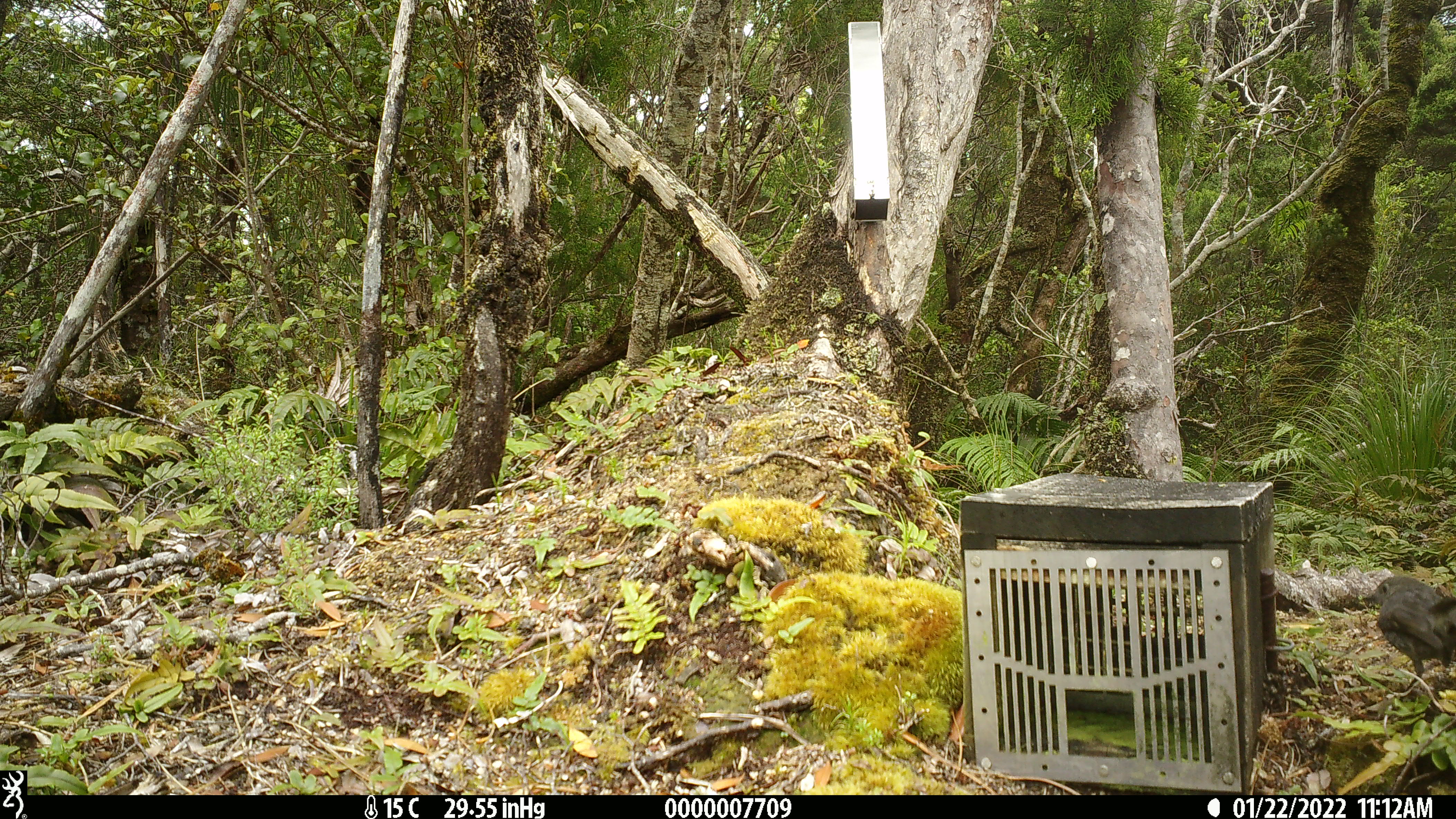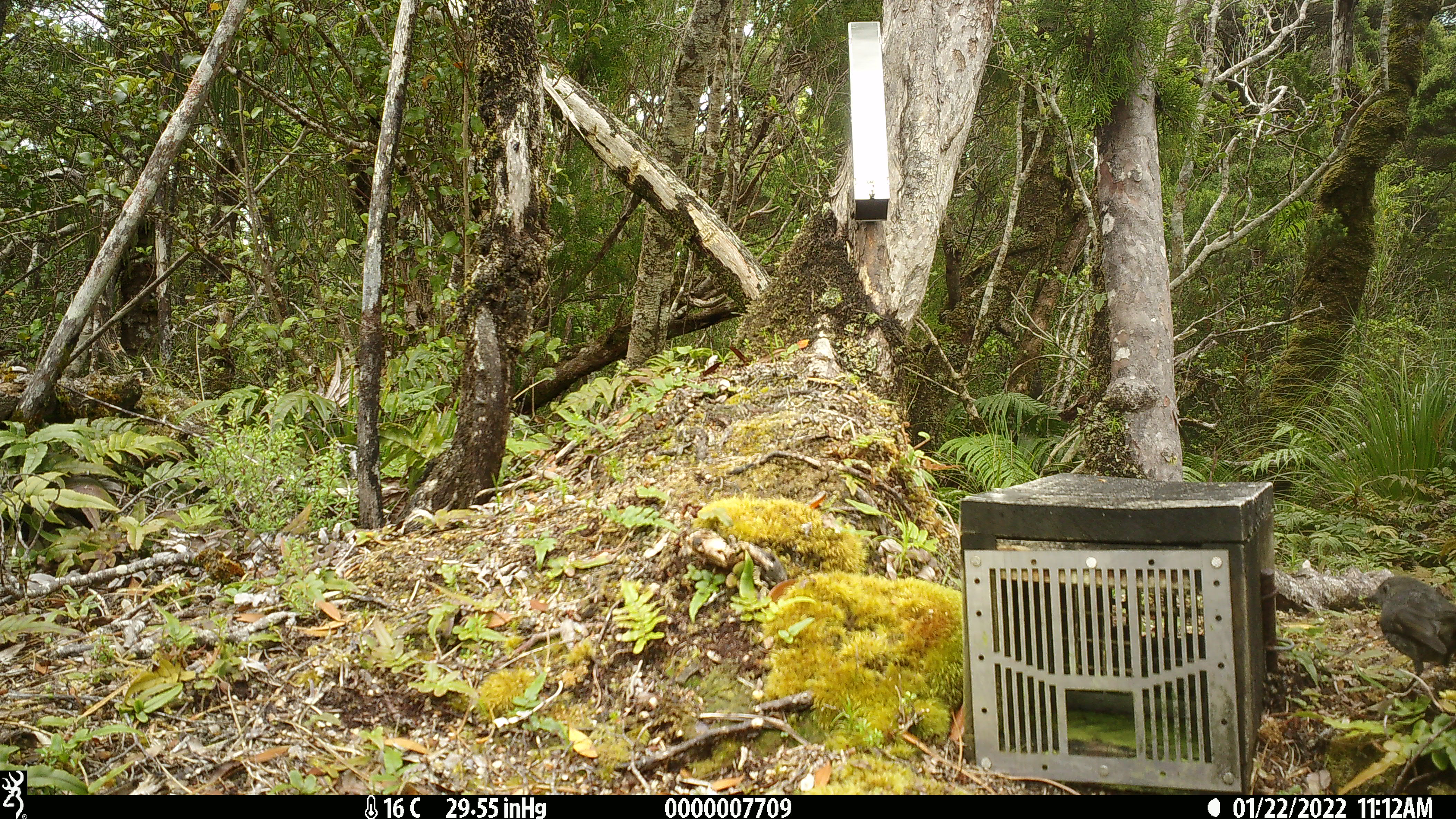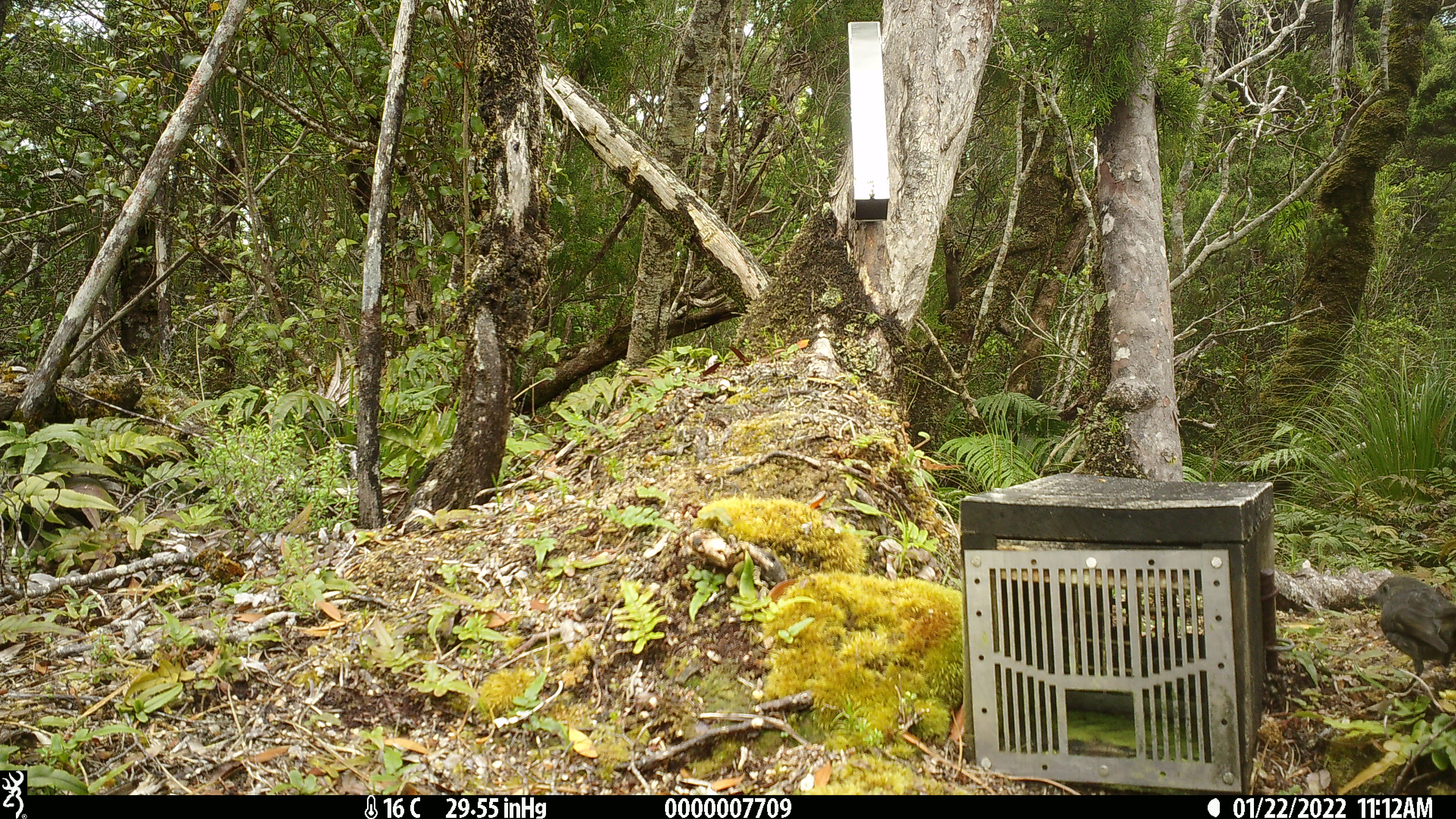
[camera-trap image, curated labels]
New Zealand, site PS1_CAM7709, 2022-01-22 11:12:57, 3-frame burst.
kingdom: Animalia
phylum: Chordata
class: Aves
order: Passeriformes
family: Petroicidae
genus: Petroica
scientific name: Petroica australis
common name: new zealand robin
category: robin